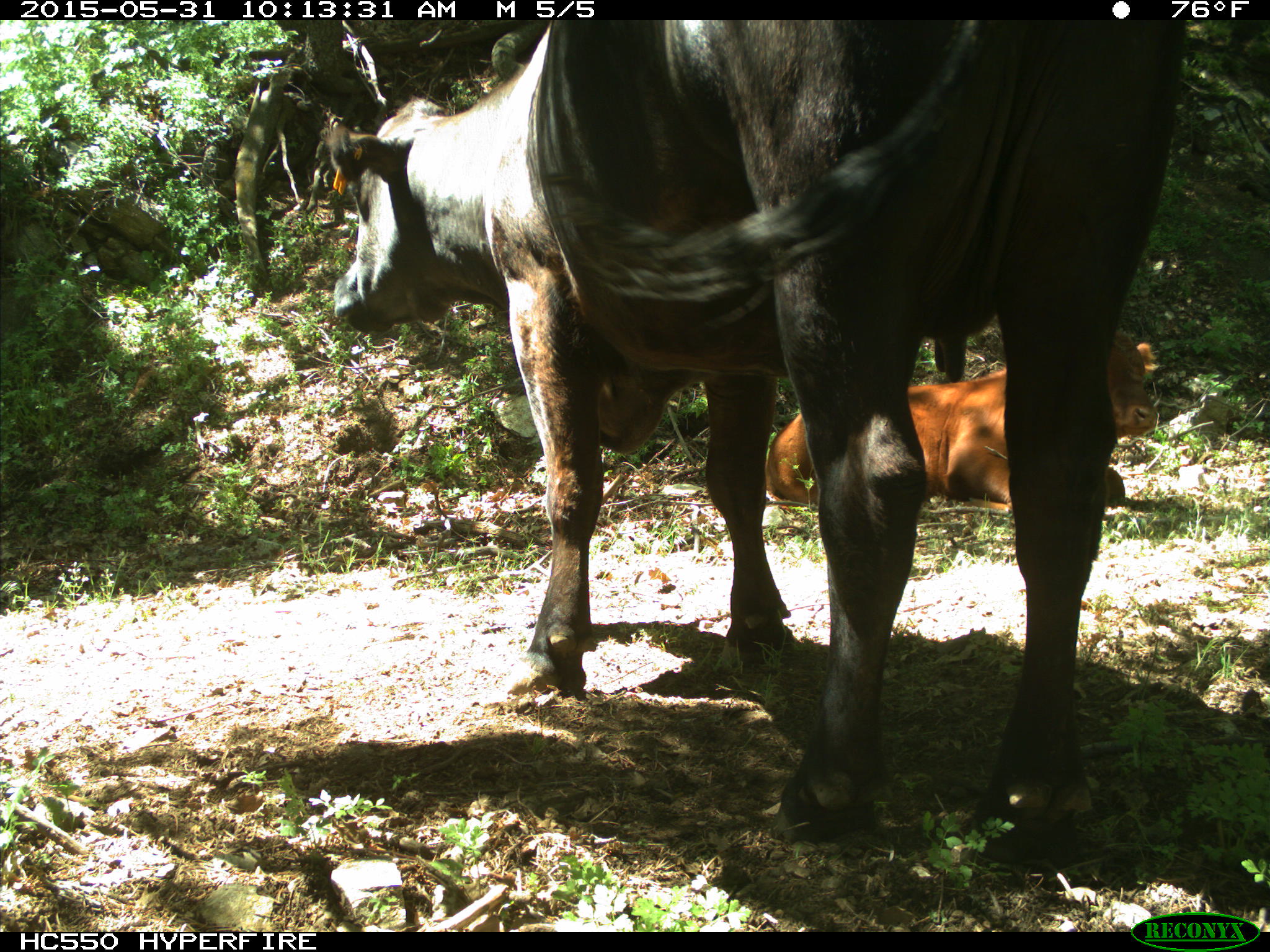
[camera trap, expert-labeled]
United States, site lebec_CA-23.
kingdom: Animalia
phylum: Chordata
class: Mammalia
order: Artiodactyla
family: Bovidae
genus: Bos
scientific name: Bos taurus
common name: domestic cow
Bos taurus (domestic cow).